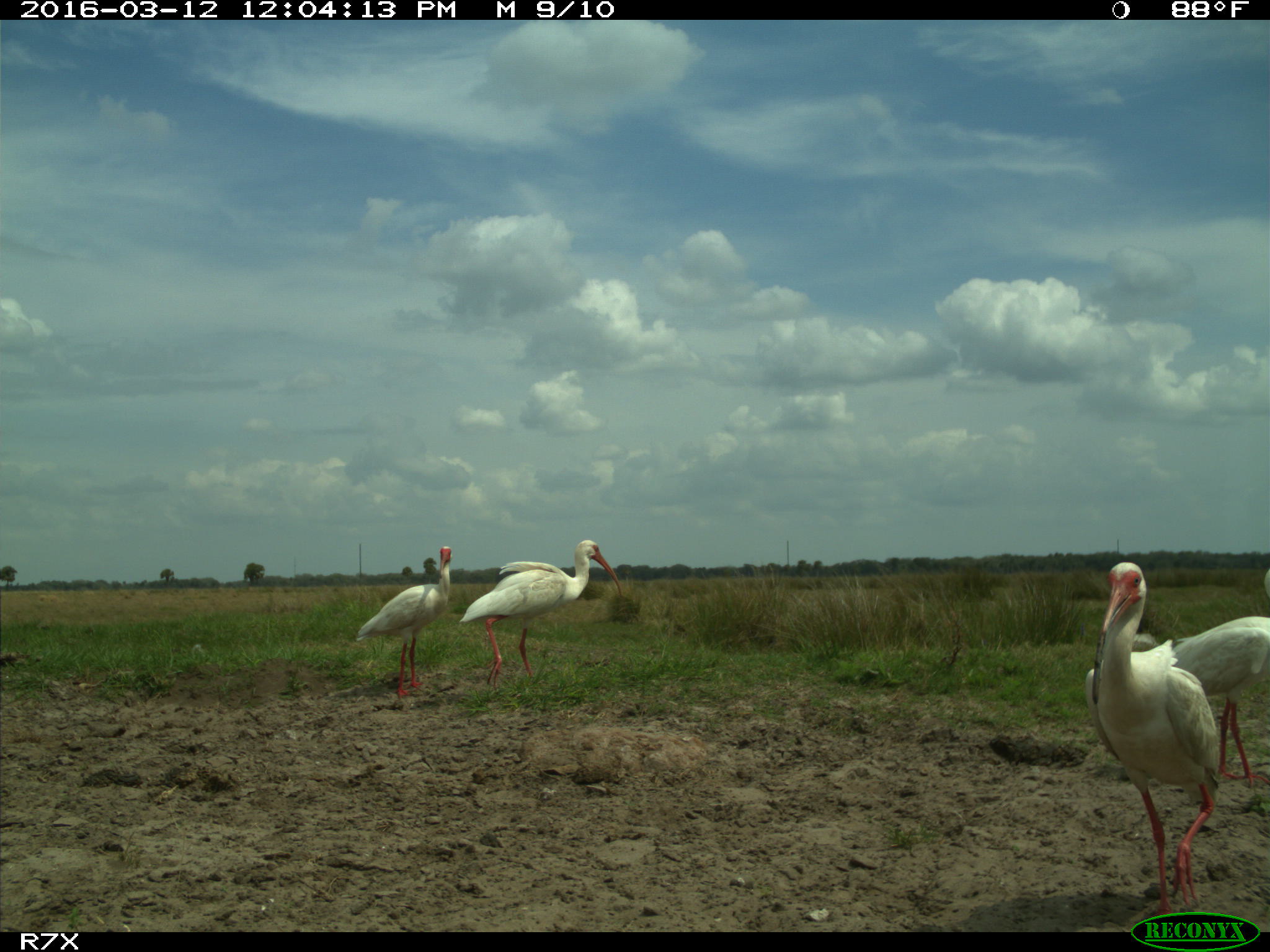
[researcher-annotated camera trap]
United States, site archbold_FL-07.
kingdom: Animalia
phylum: Chordata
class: Aves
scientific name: Aves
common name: birds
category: unidentified bird